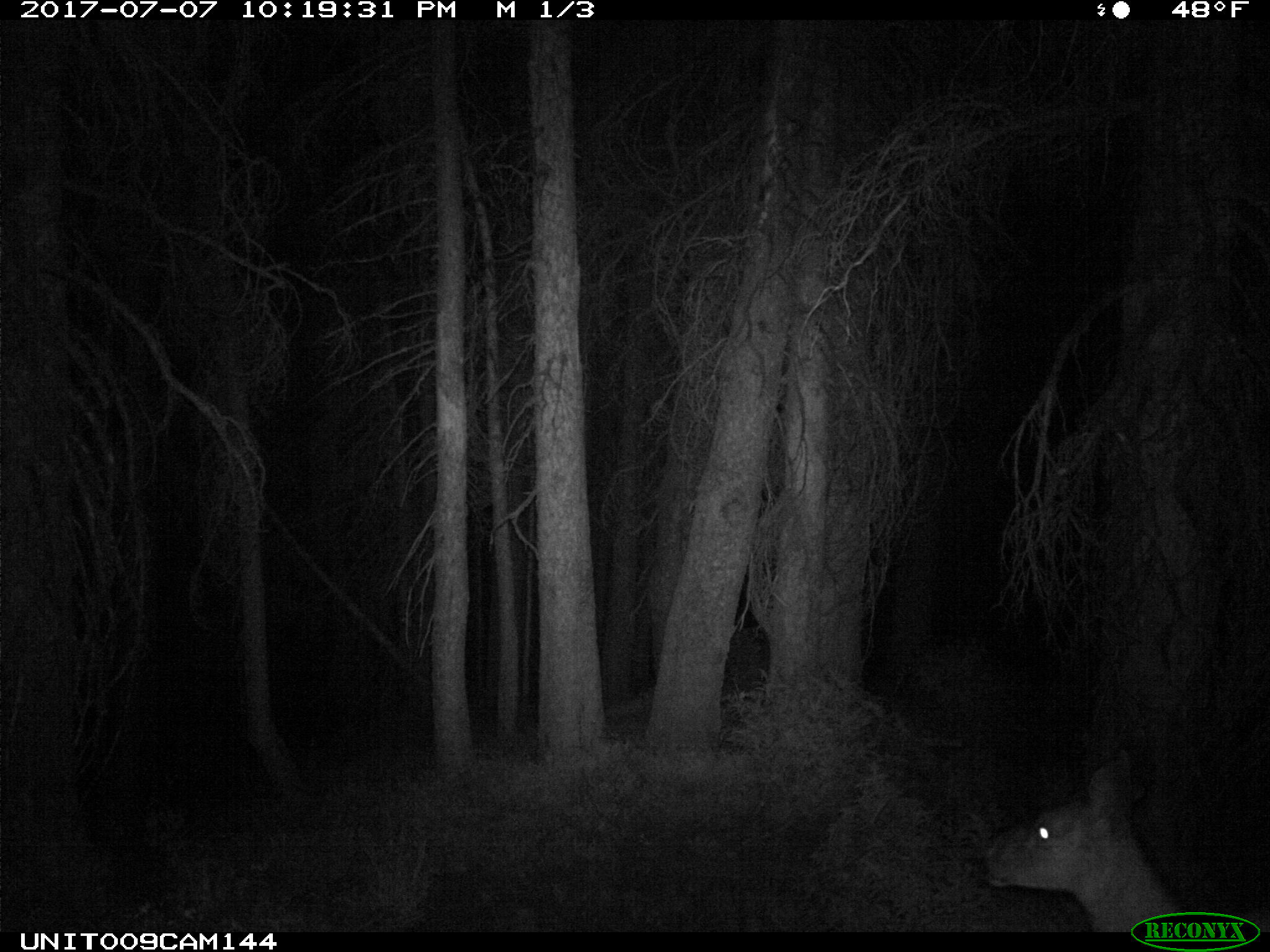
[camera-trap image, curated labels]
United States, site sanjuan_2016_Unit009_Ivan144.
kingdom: Animalia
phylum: Chordata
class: Mammalia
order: Artiodactyla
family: Cervidae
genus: Odocoileus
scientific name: Odocoileus hemionus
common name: mule deer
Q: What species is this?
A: Odocoileus hemionus (mule deer).